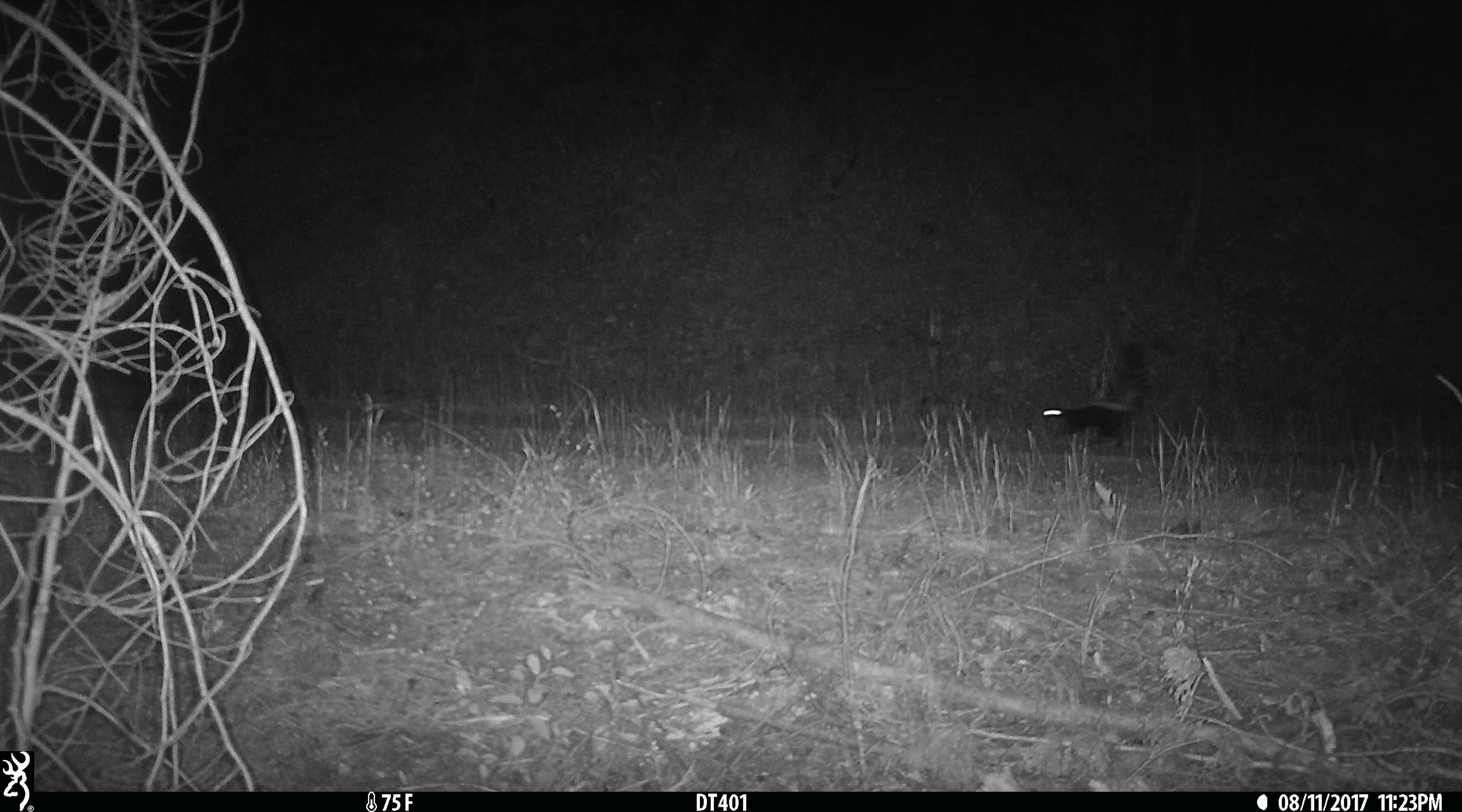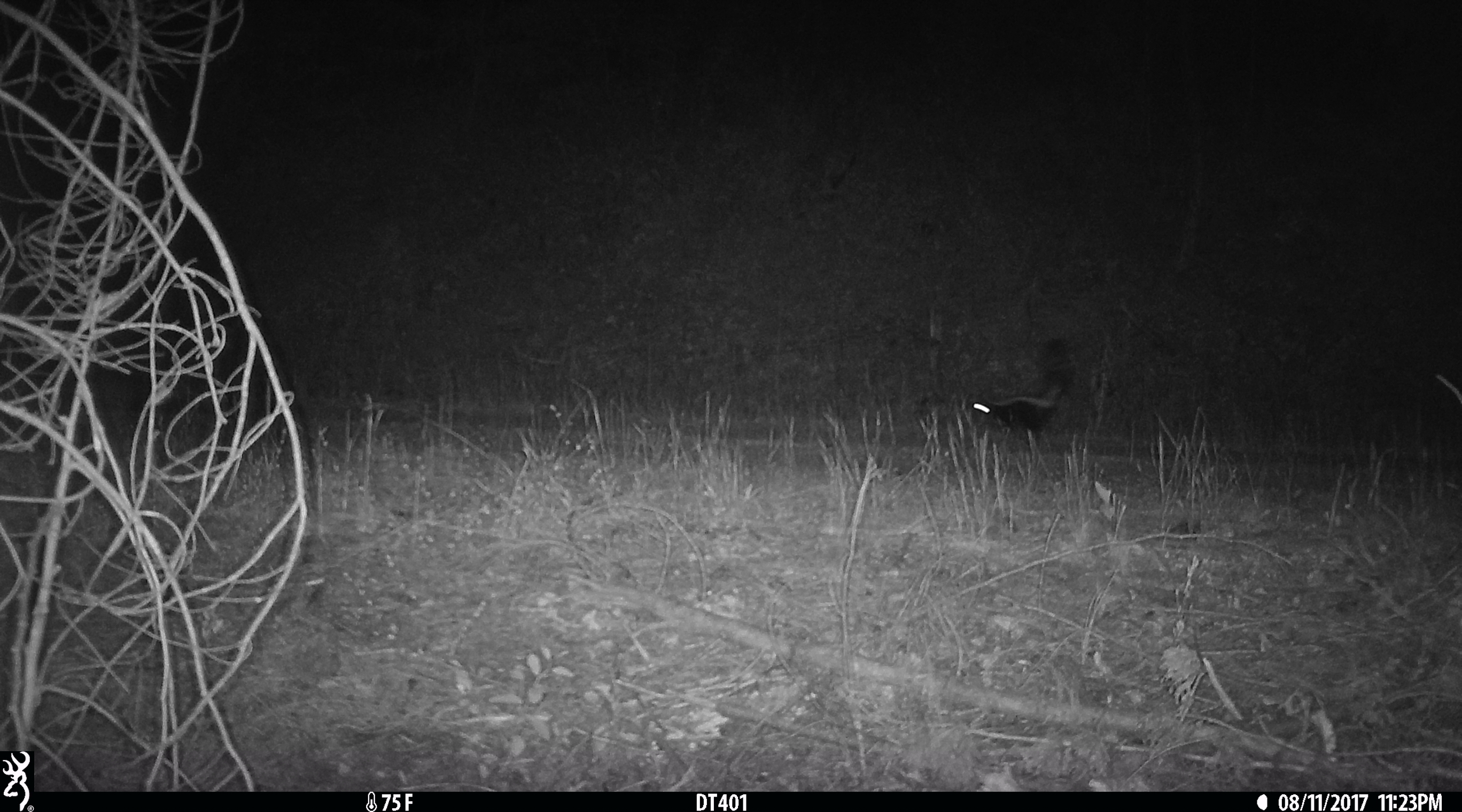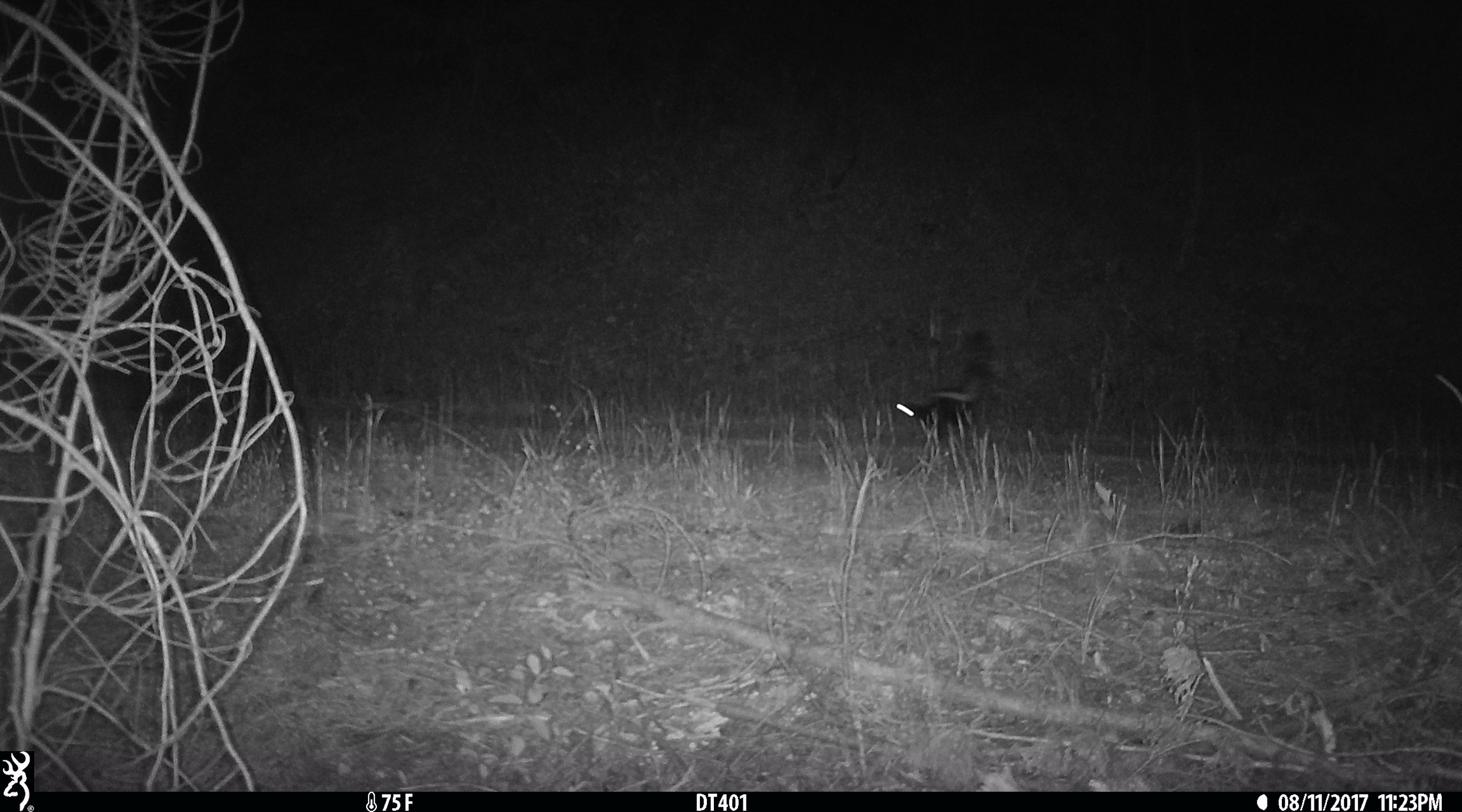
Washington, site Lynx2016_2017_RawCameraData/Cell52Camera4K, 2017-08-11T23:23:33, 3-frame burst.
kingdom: Animalia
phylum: Chordata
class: Mammalia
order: Carnivora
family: Mephitidae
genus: Mephitis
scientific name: Mephitis mephitis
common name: striped skunk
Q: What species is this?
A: Mephitis mephitis (striped skunk).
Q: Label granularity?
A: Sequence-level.